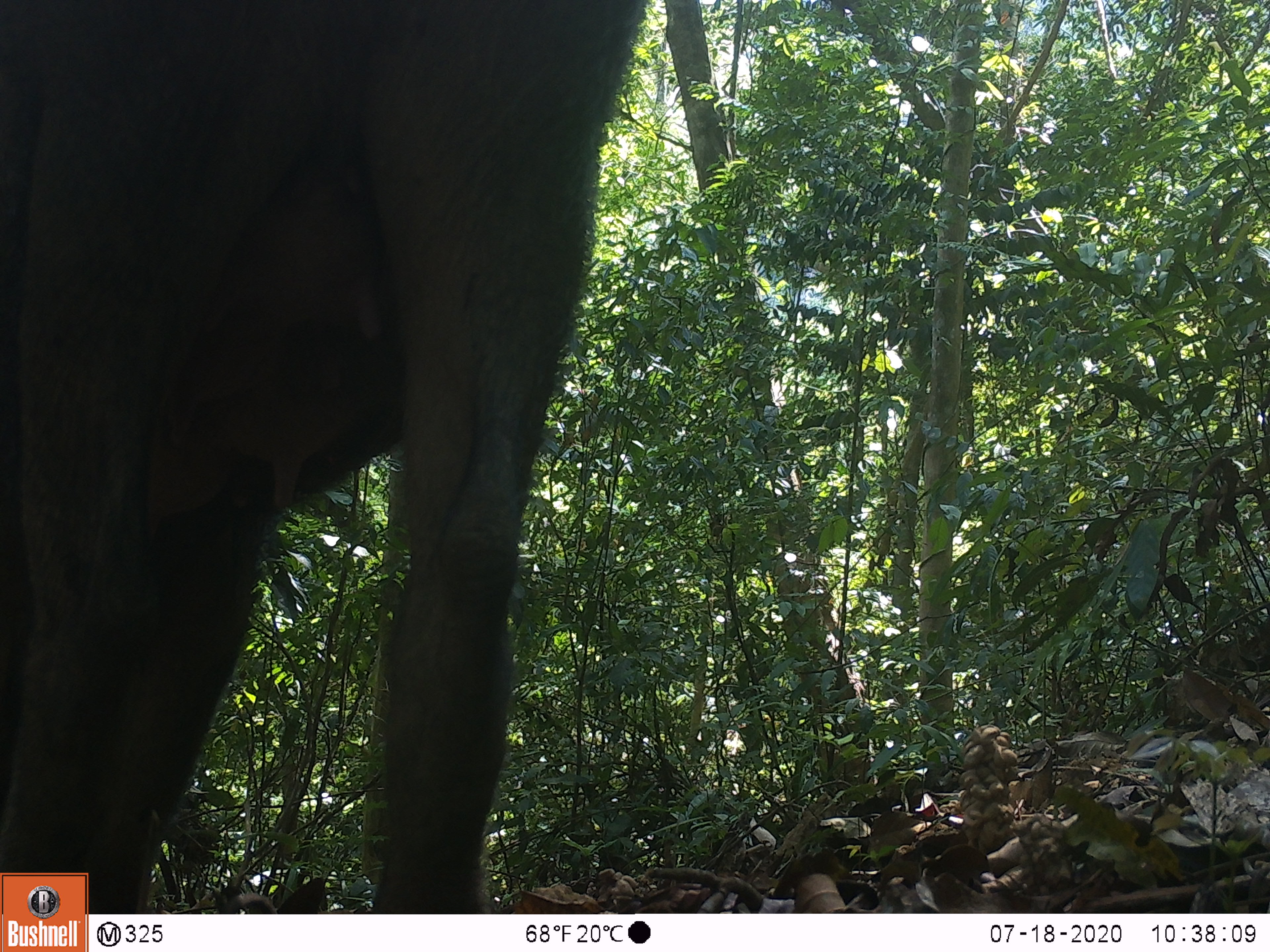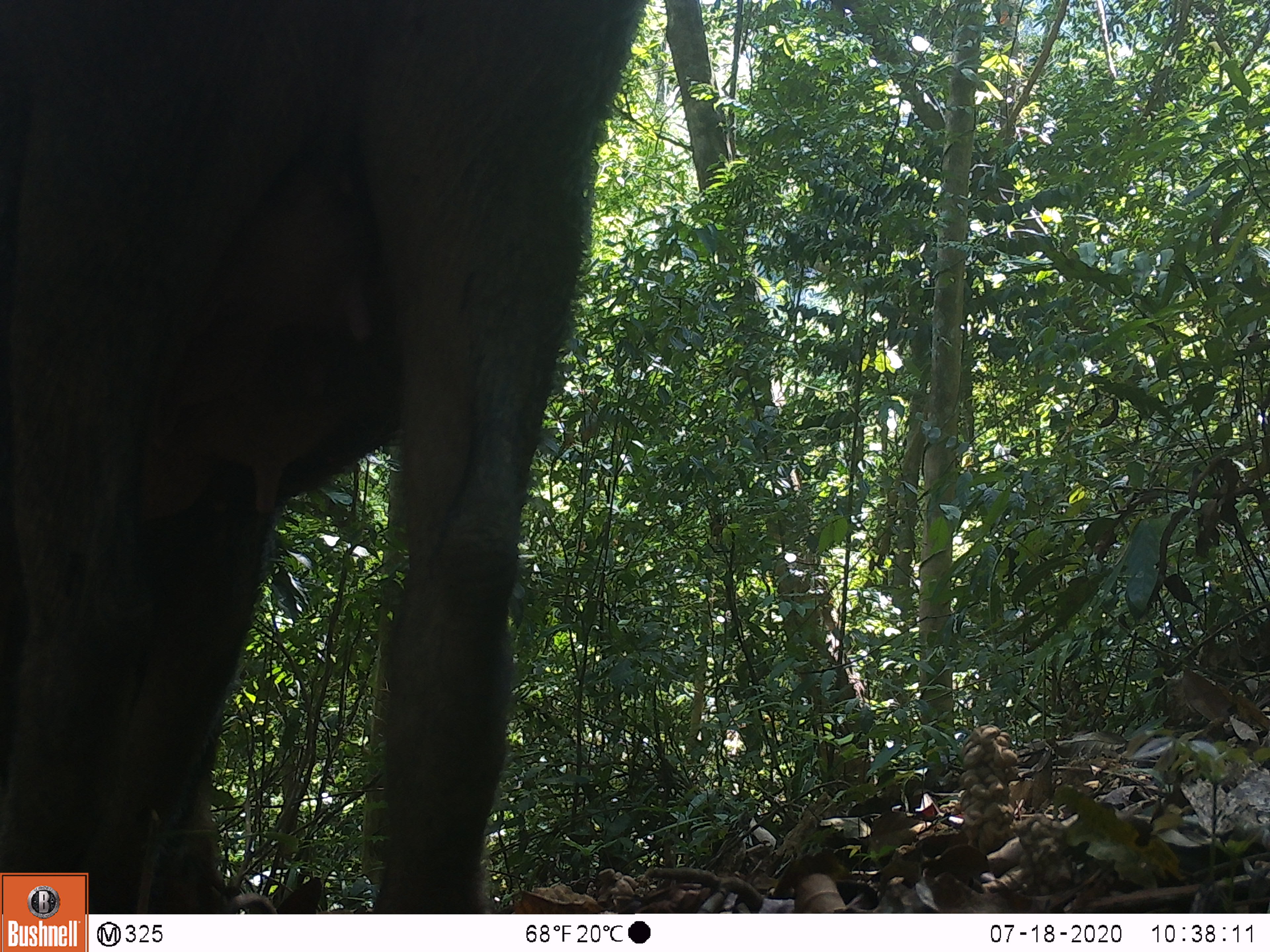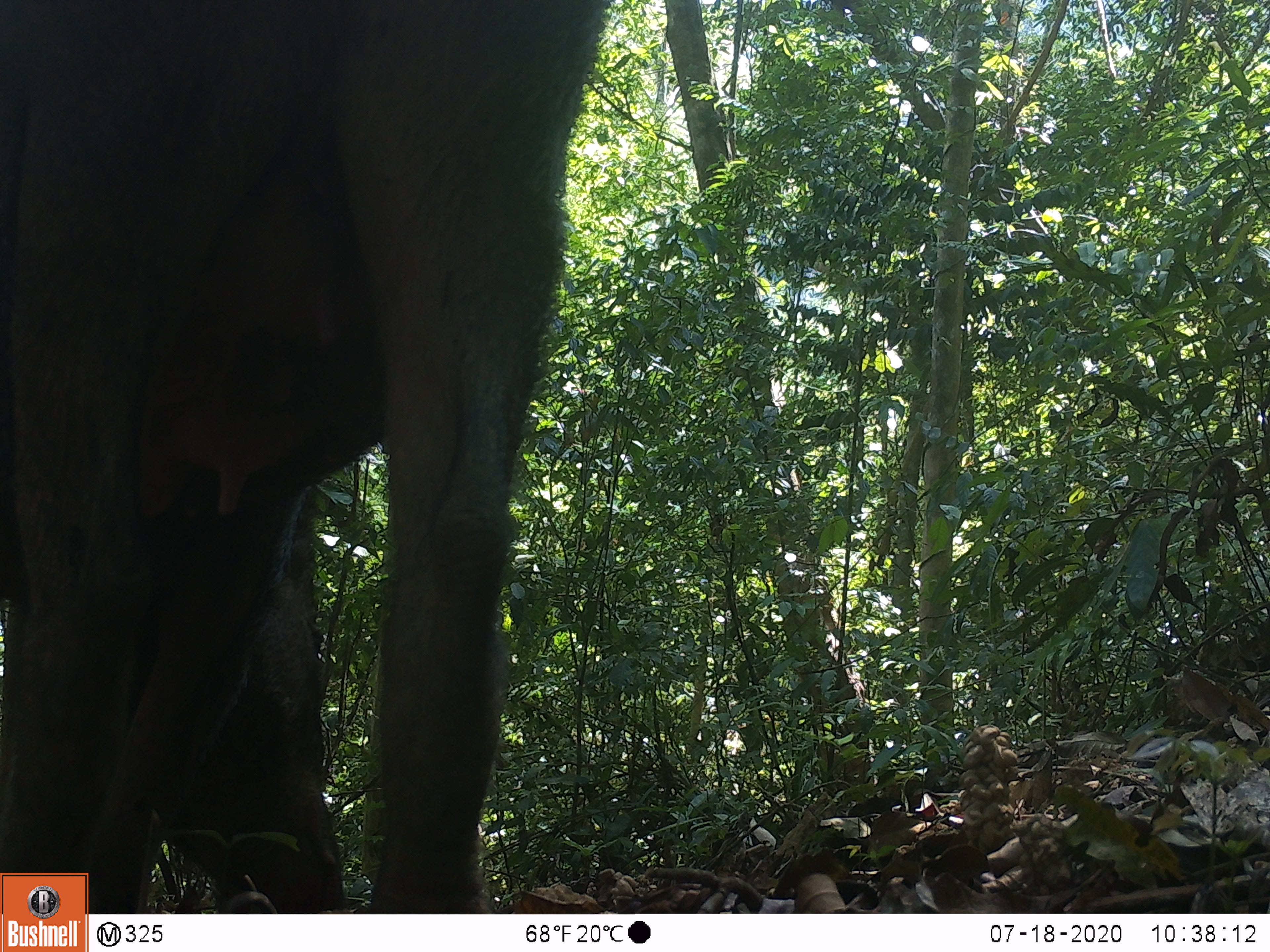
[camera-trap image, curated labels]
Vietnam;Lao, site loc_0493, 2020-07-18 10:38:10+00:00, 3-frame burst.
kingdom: Animalia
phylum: Chordata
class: Mammalia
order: Artiodactyla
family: Suidae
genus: Sus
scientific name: Sus scrofa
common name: eurasian wild pig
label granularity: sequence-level